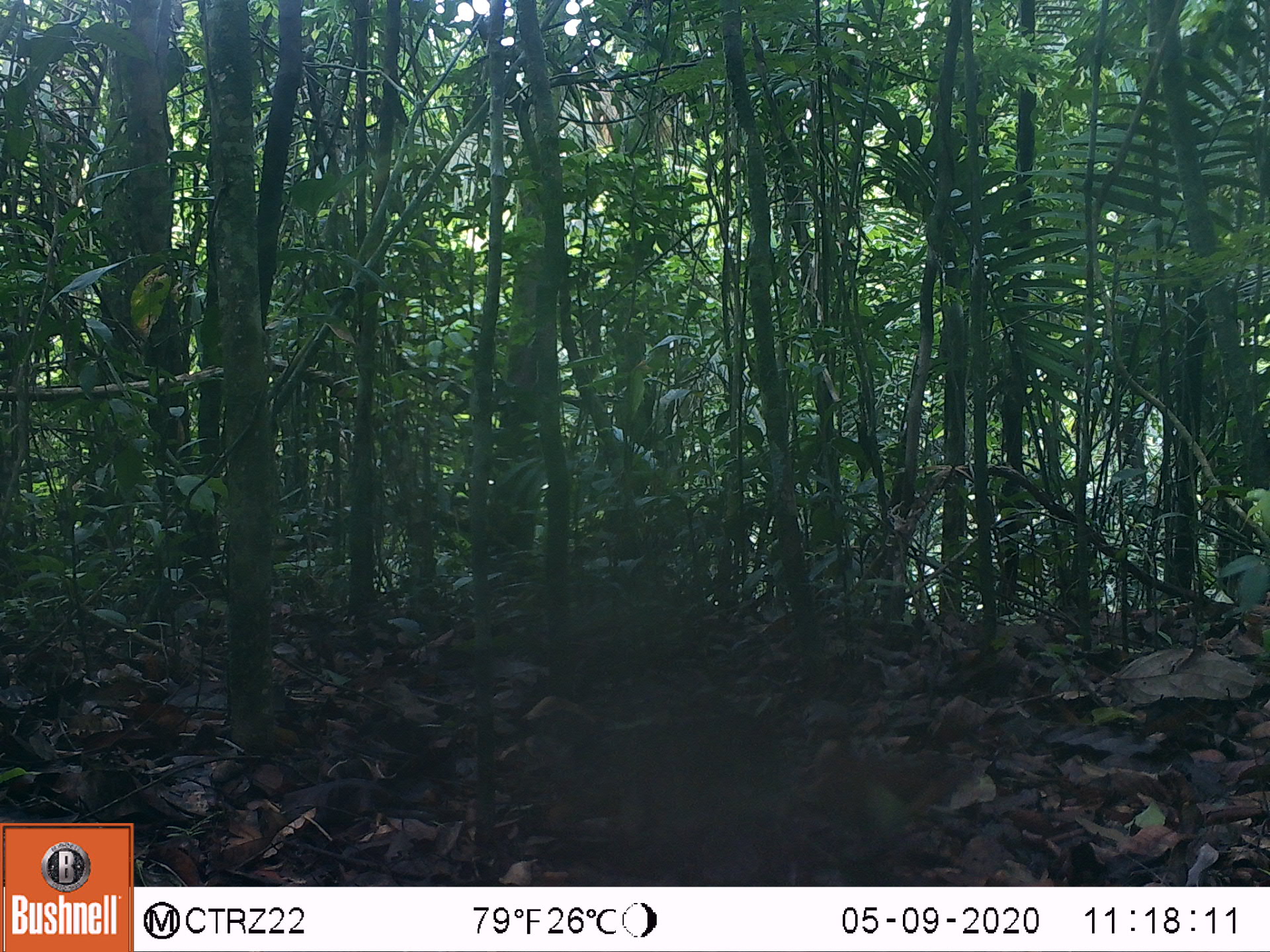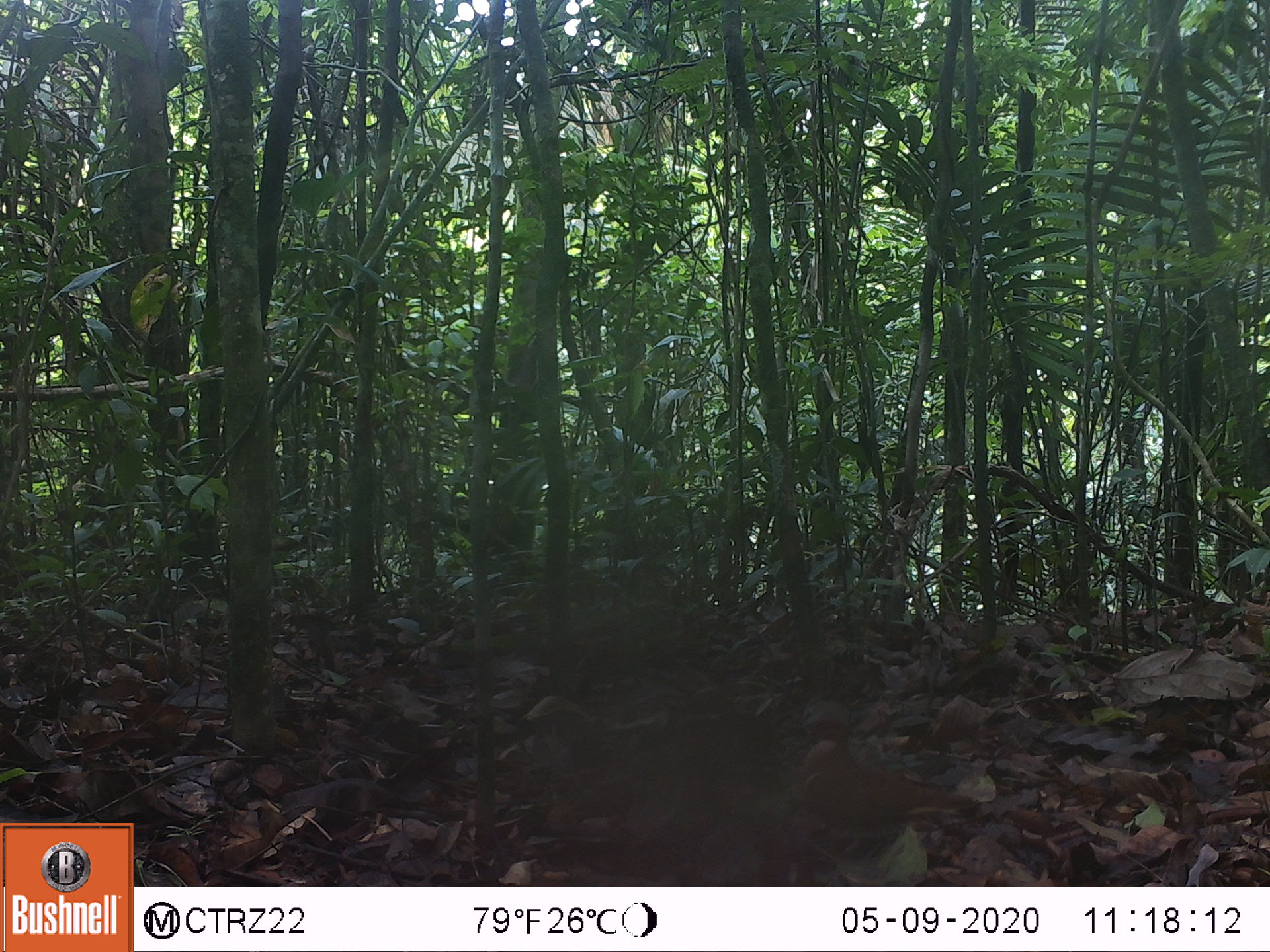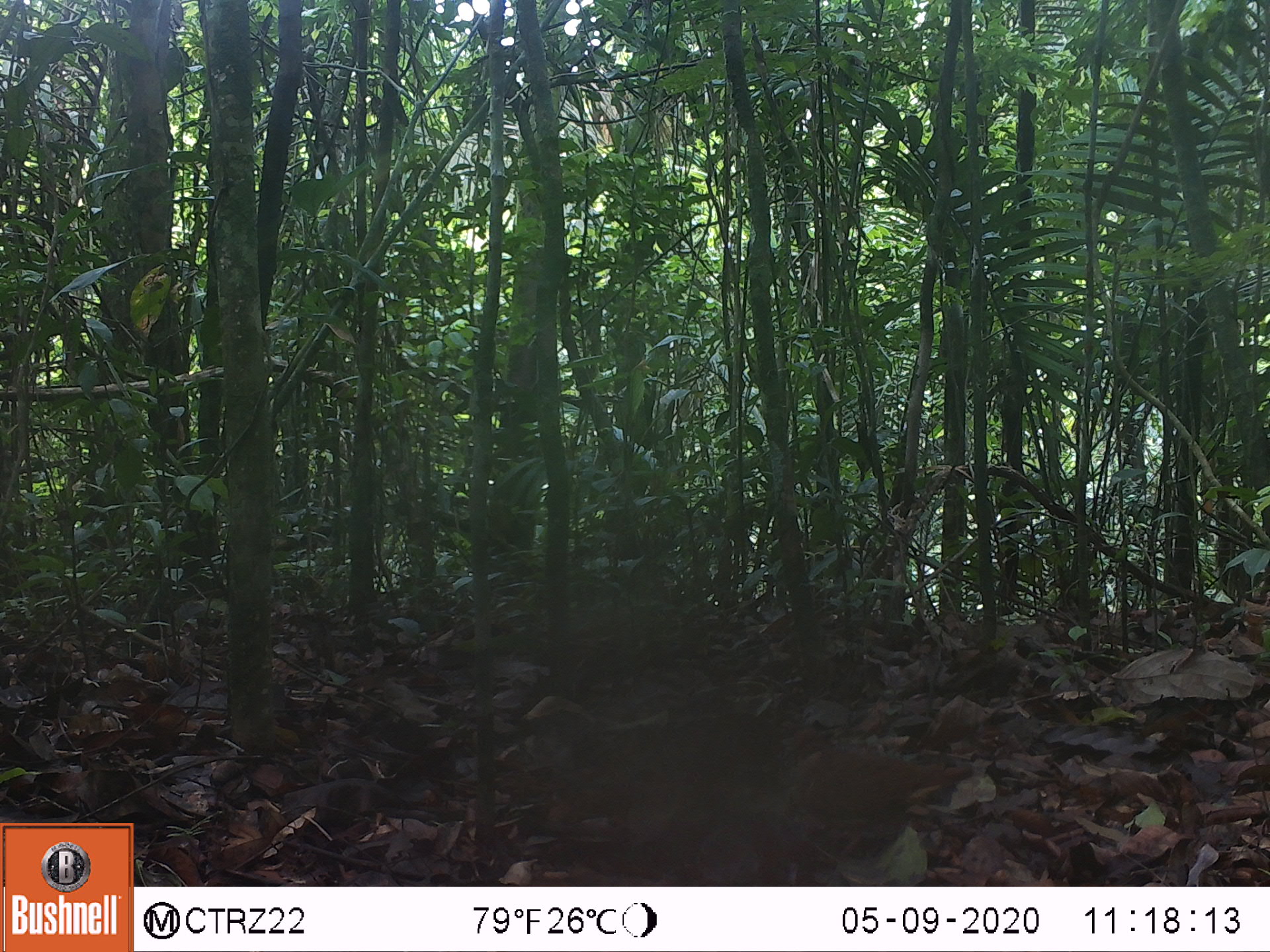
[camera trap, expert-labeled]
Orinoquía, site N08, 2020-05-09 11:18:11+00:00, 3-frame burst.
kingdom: Animalia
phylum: Chordata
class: Aves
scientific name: Aves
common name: bird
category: unknown bird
Unknown bird (bird) (Aves).